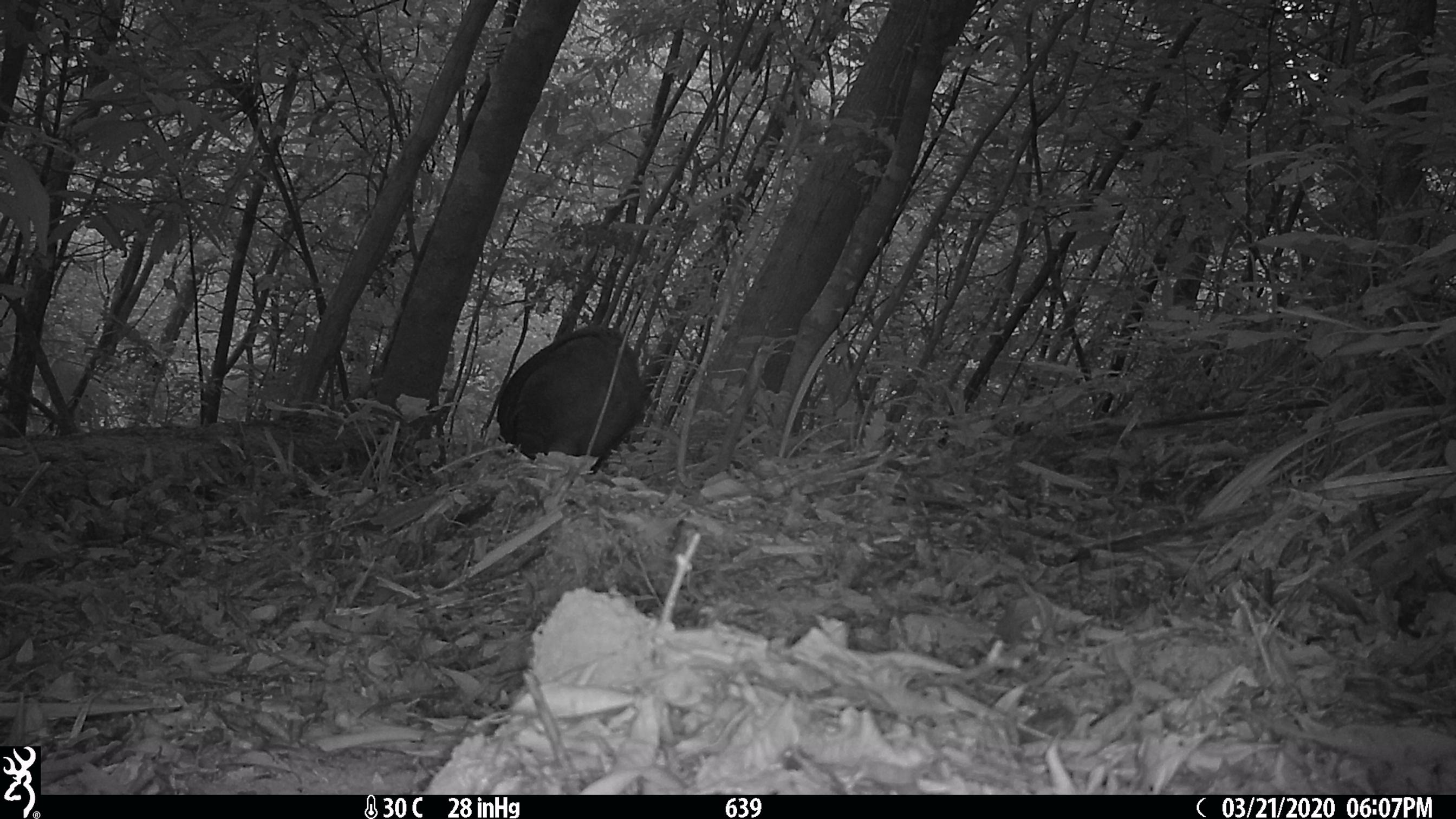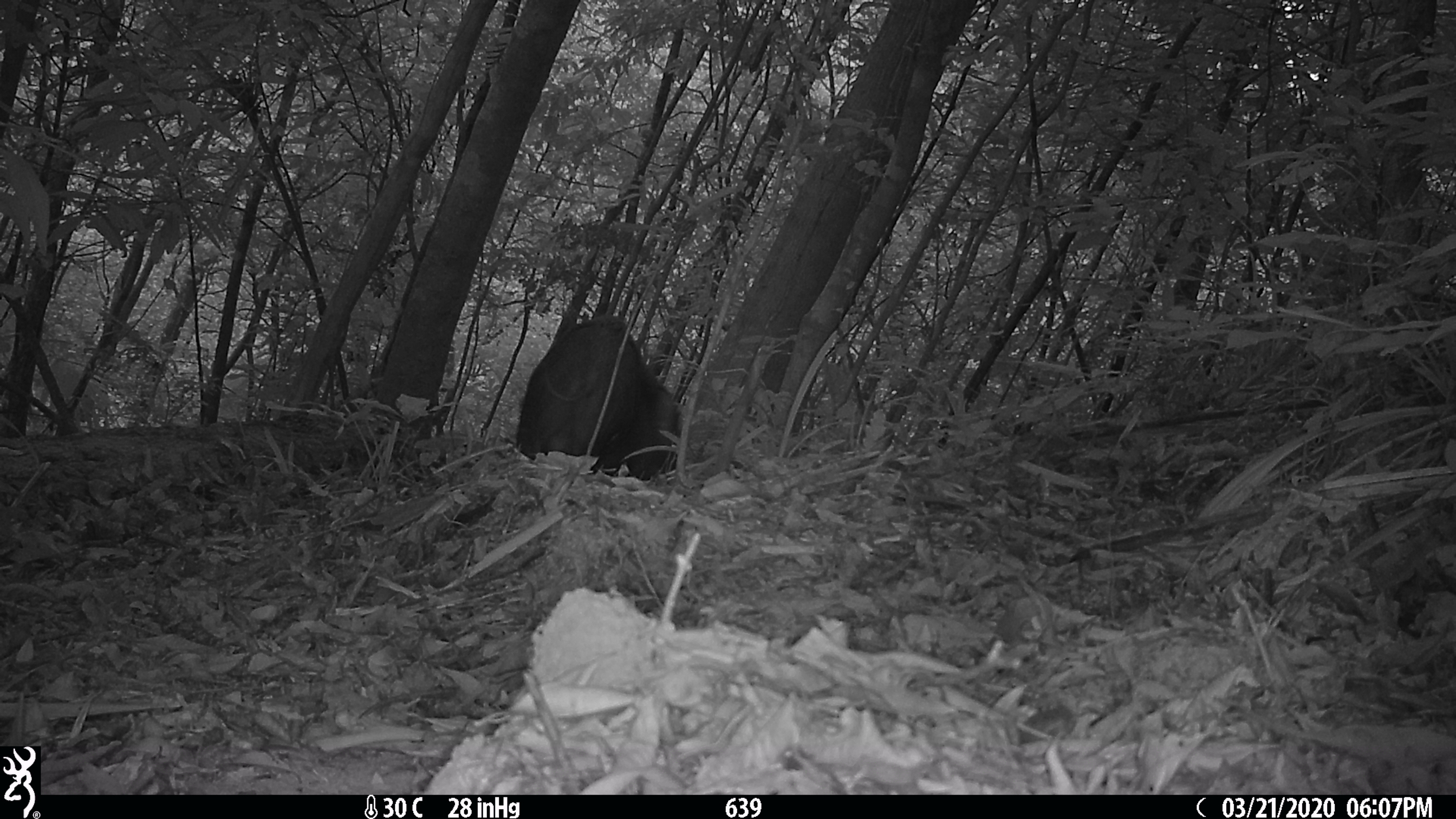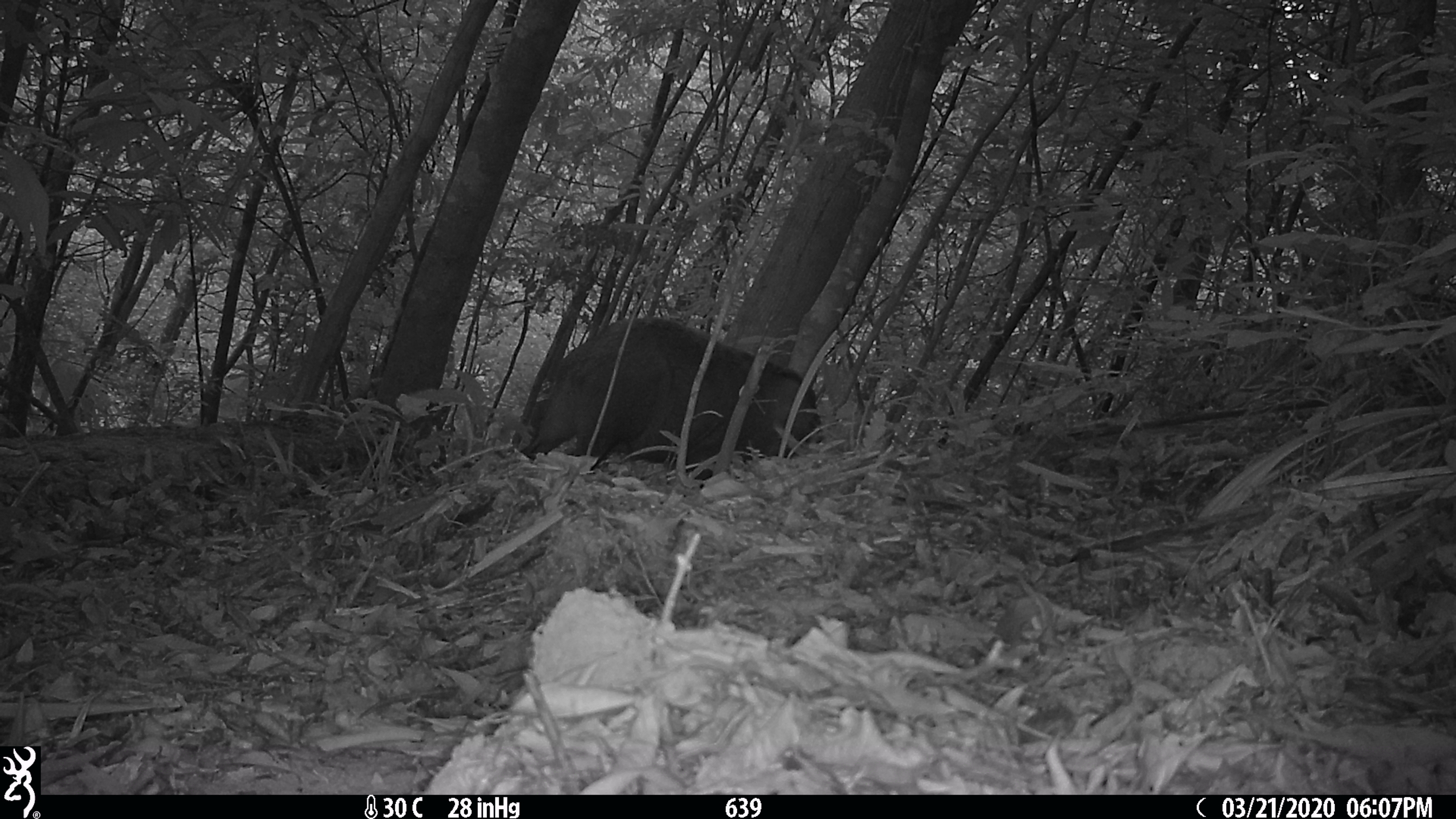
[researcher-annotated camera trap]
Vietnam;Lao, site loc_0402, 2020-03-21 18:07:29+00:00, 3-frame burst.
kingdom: Animalia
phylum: Chordata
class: Mammalia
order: Artiodactyla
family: Suidae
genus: Sus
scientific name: Sus scrofa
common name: eurasian wild pig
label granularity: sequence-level